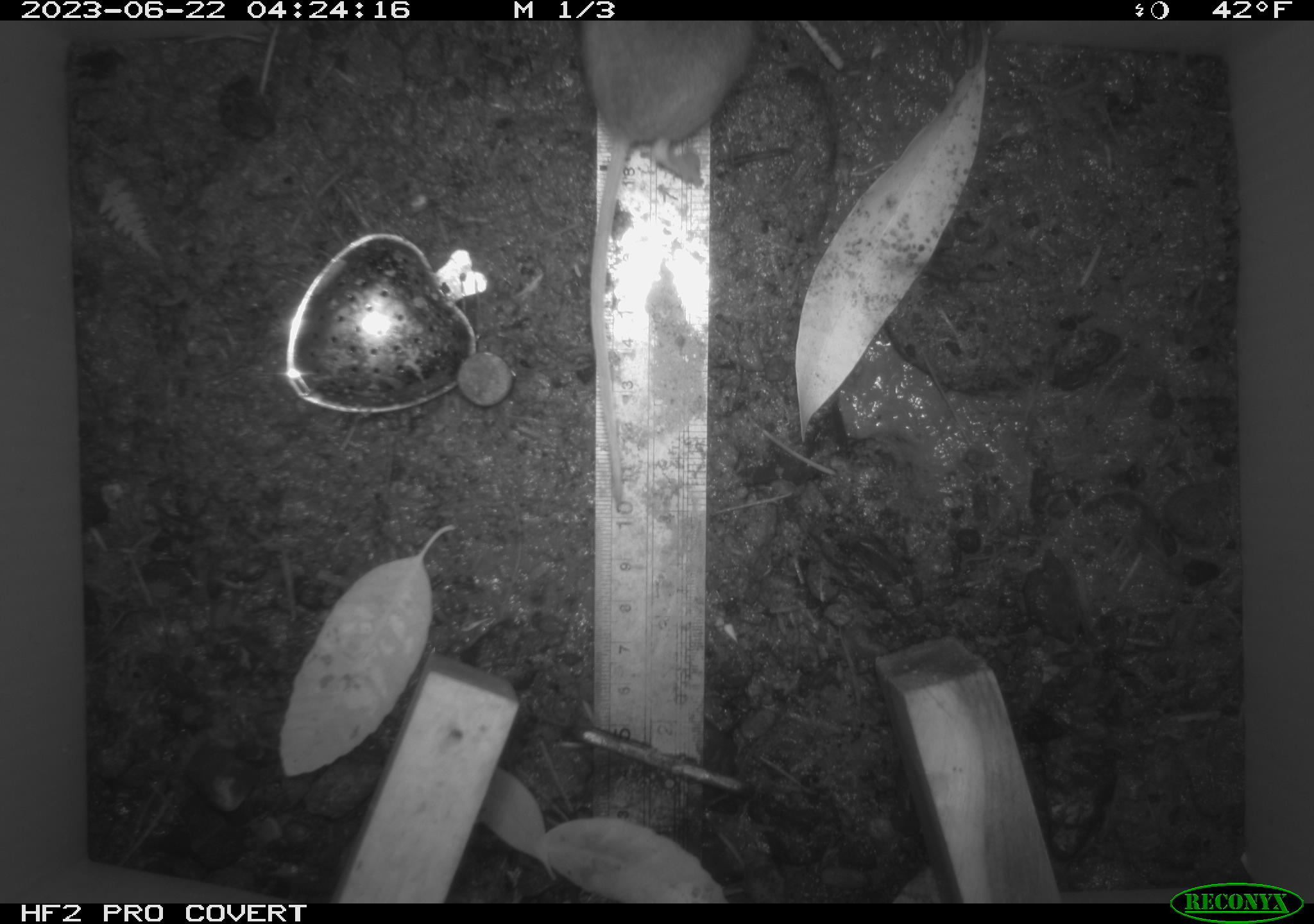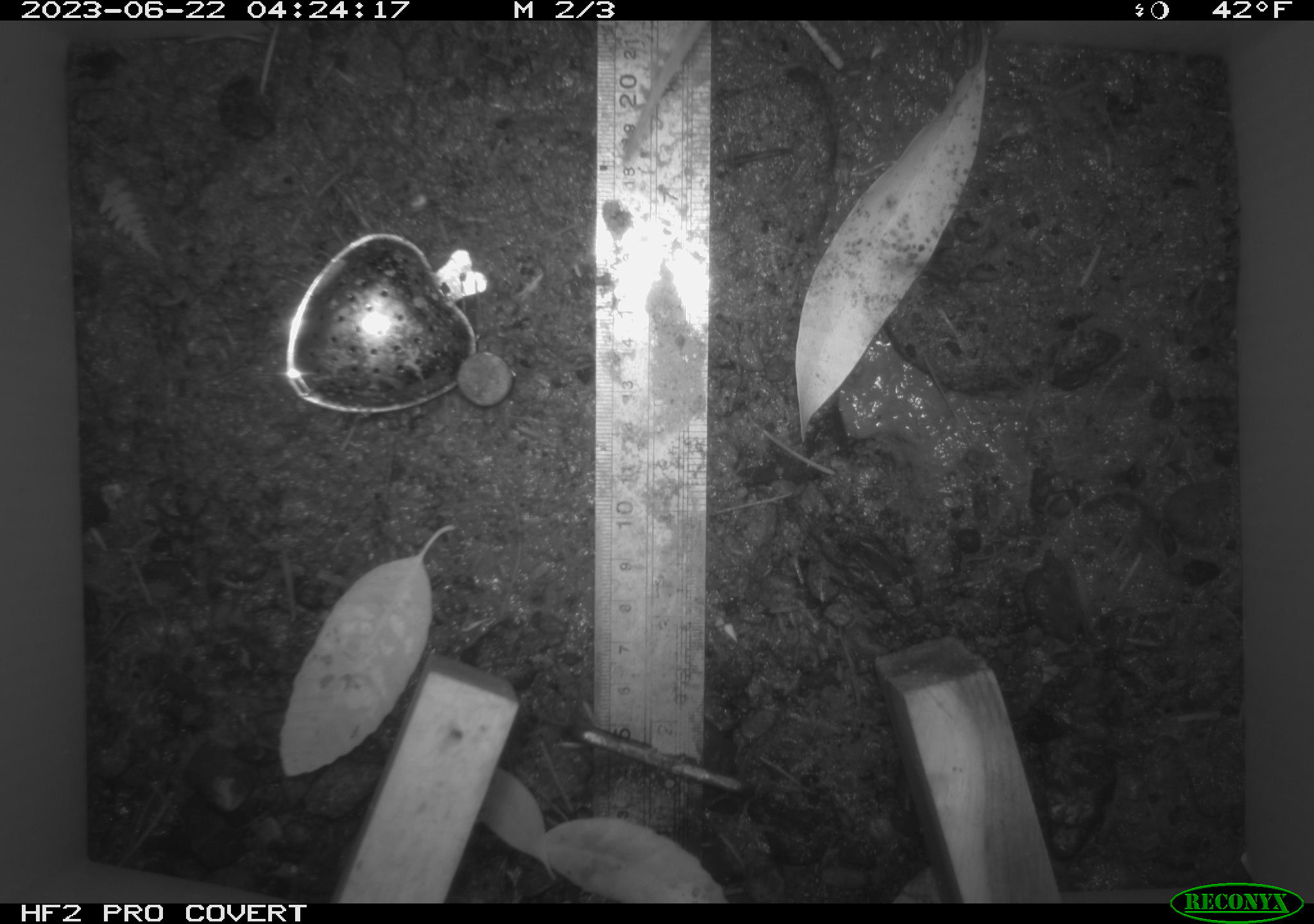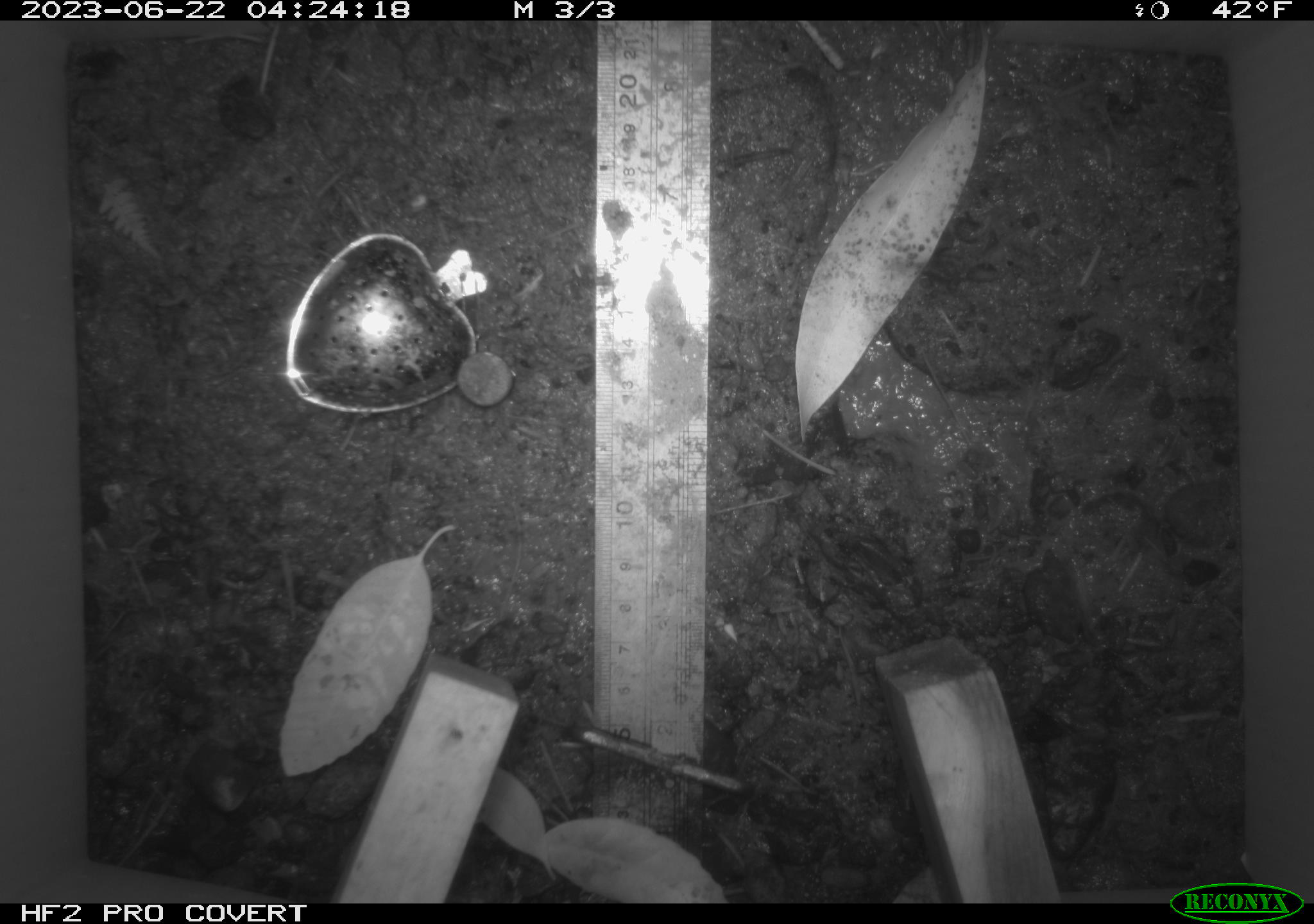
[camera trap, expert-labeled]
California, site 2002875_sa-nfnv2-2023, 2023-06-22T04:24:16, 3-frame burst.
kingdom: Animalia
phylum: Chordata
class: Mammalia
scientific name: Mammalia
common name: small mammal